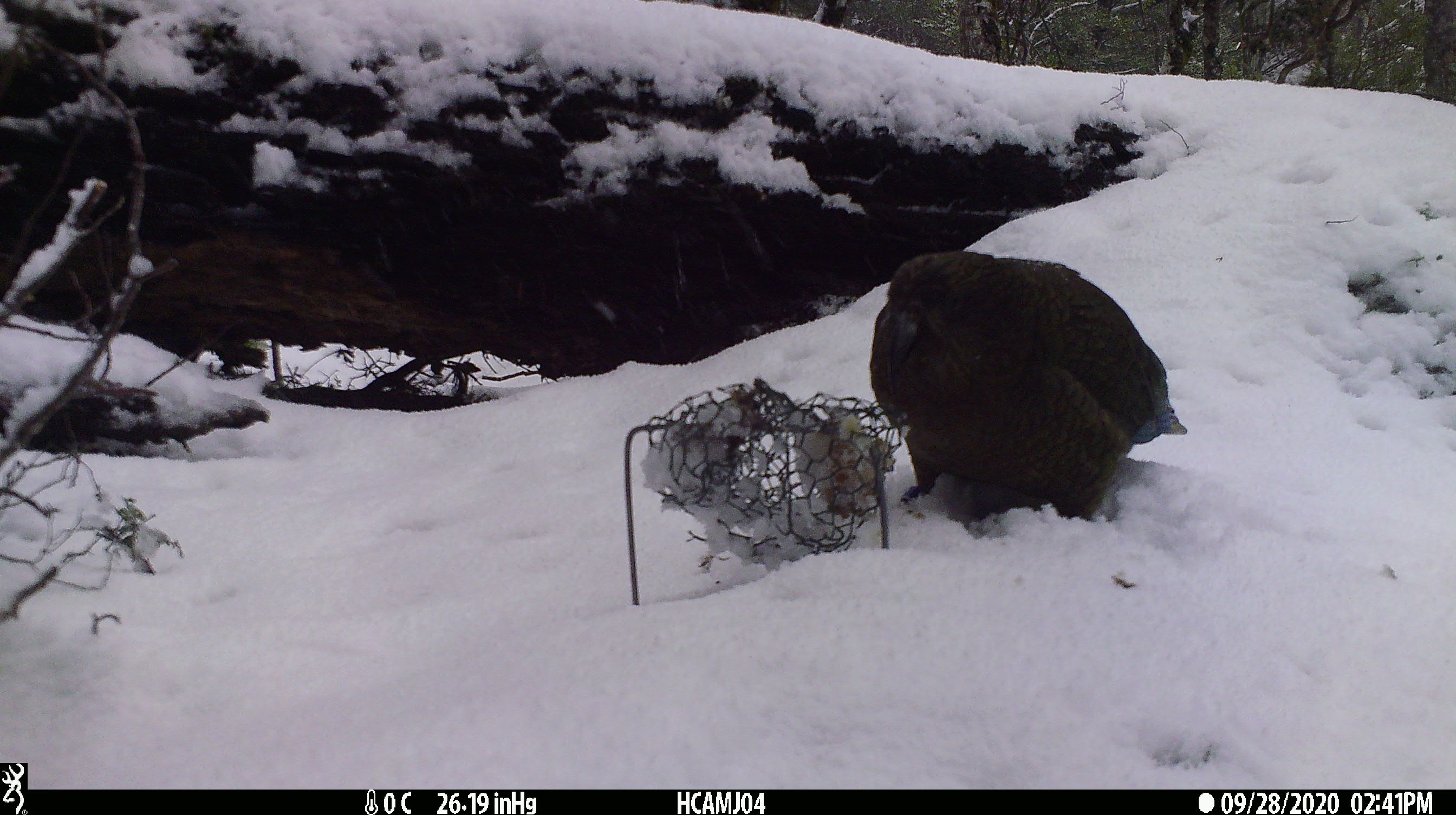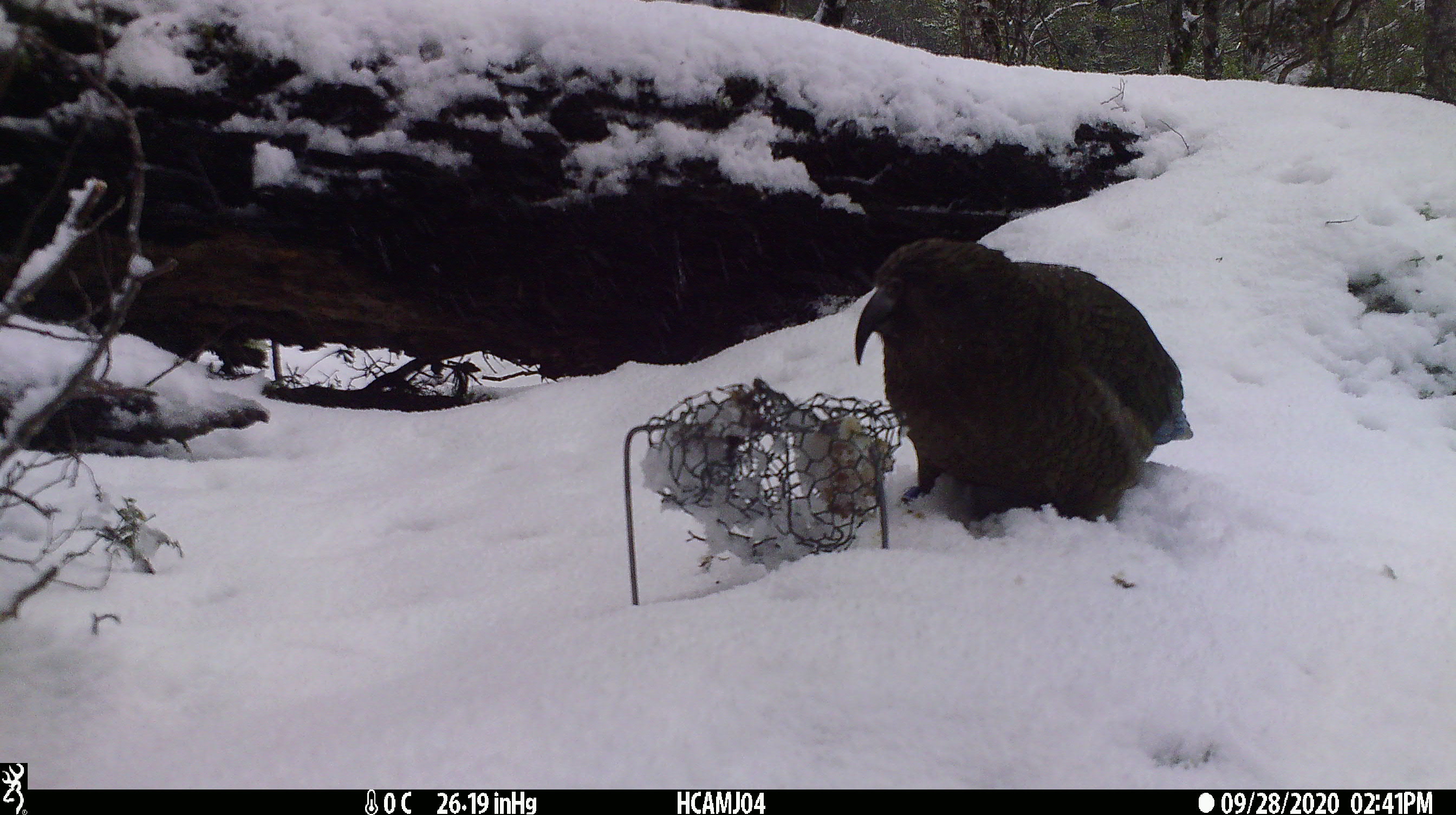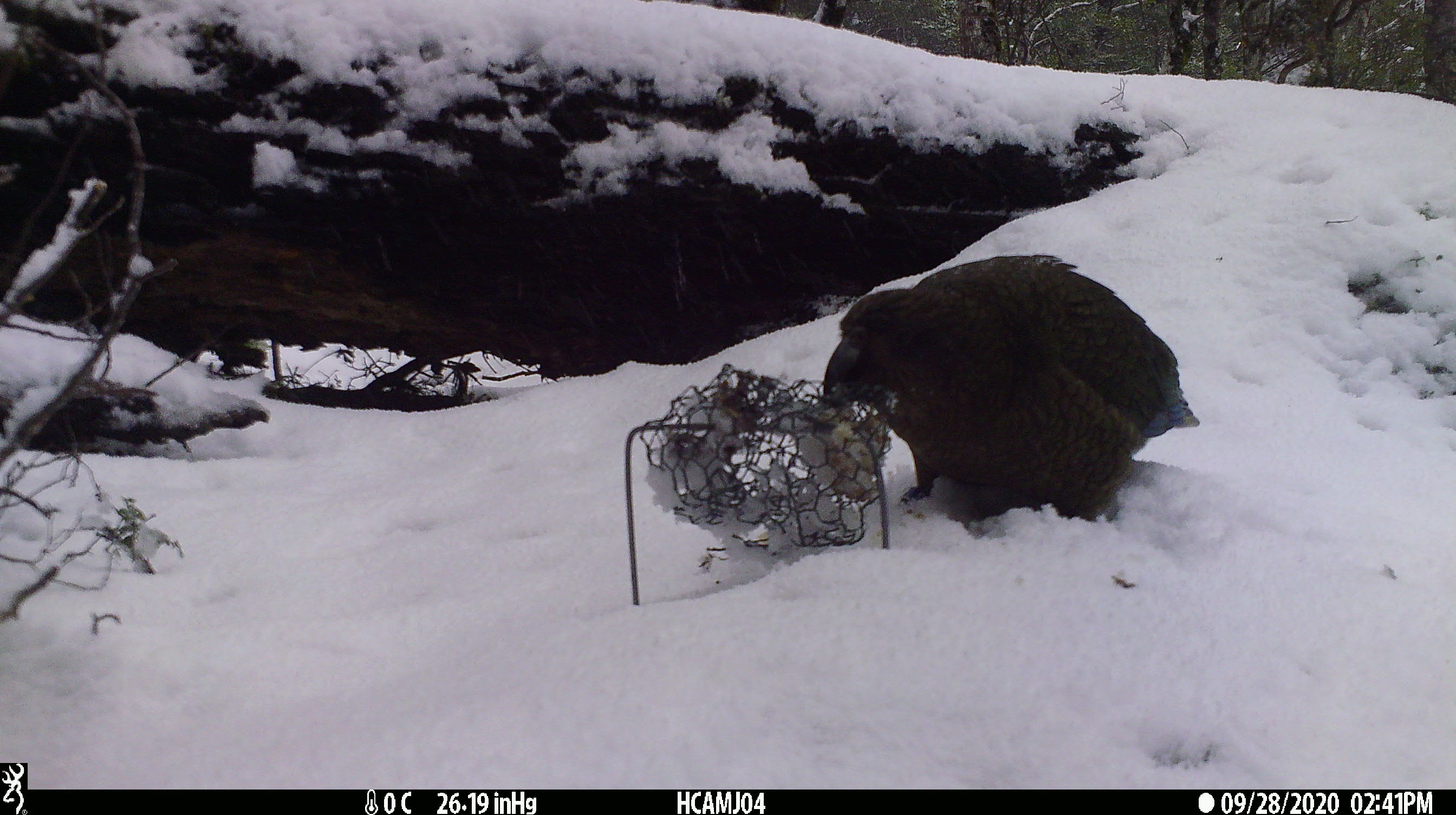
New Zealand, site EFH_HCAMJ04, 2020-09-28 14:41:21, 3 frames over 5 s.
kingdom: Animalia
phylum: Chordata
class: Aves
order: Psittaciformes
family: Strigopidae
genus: Nestor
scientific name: Nestor notabilis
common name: kea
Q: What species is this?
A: Kea (Nestor notabilis).